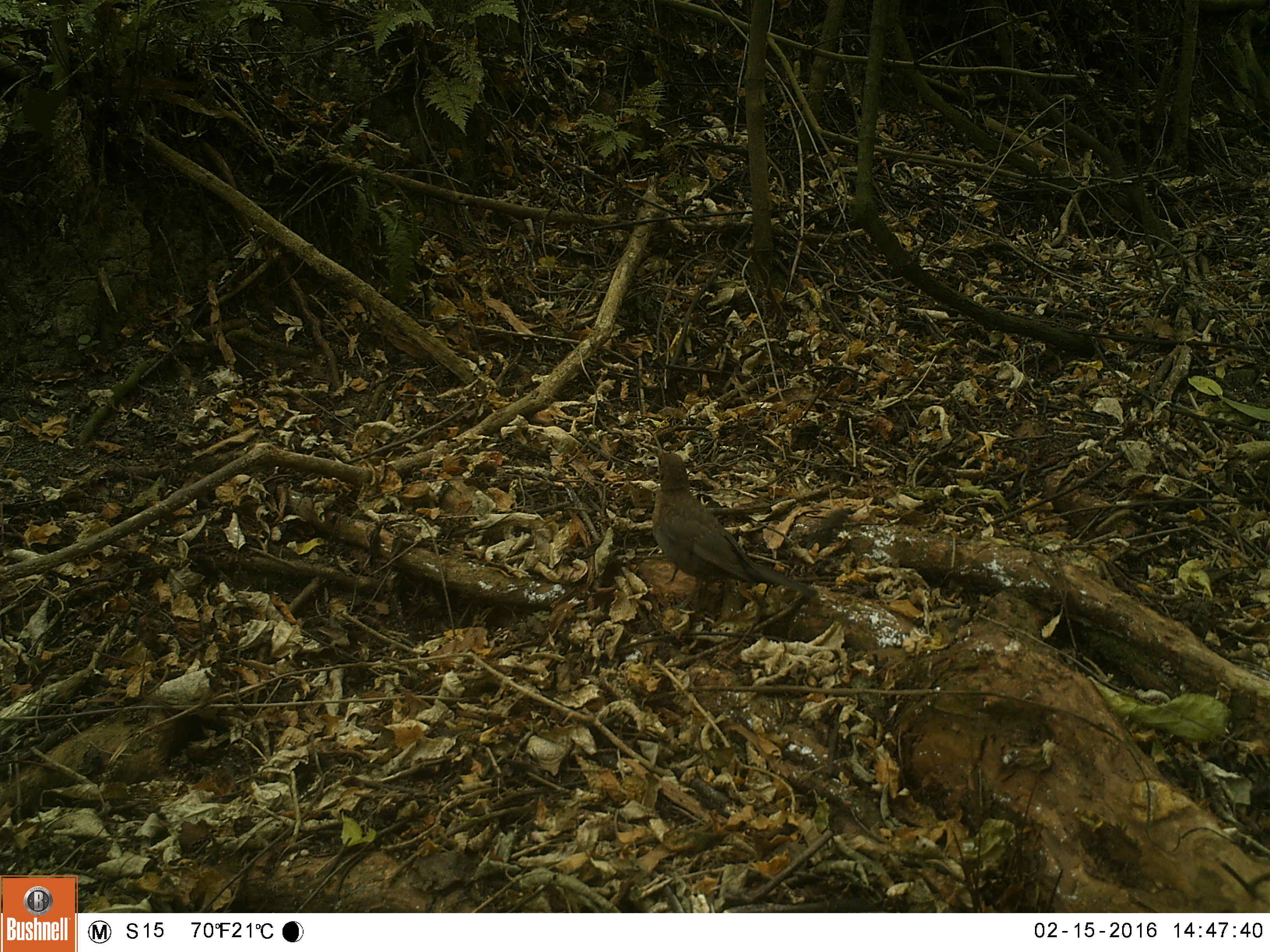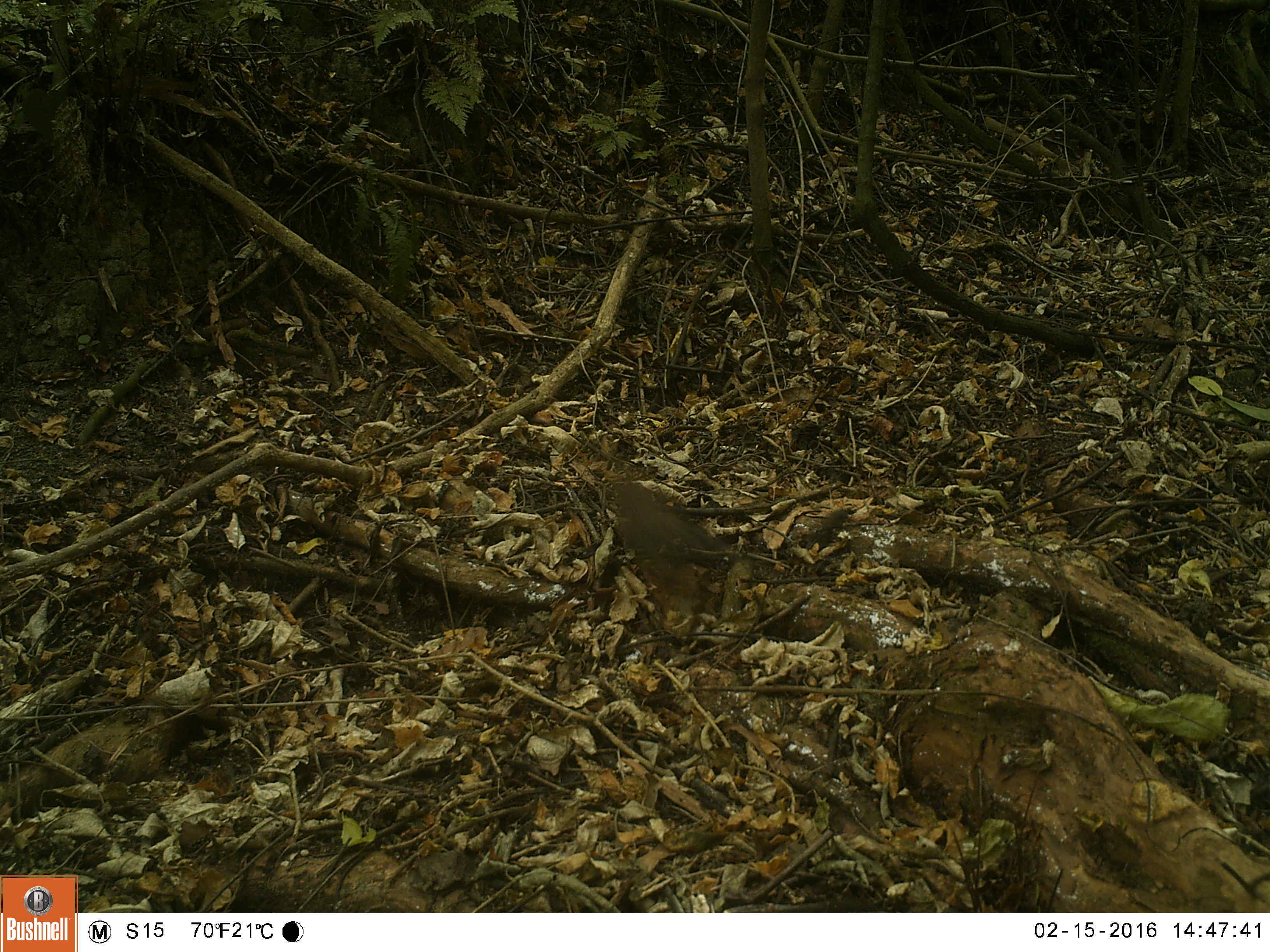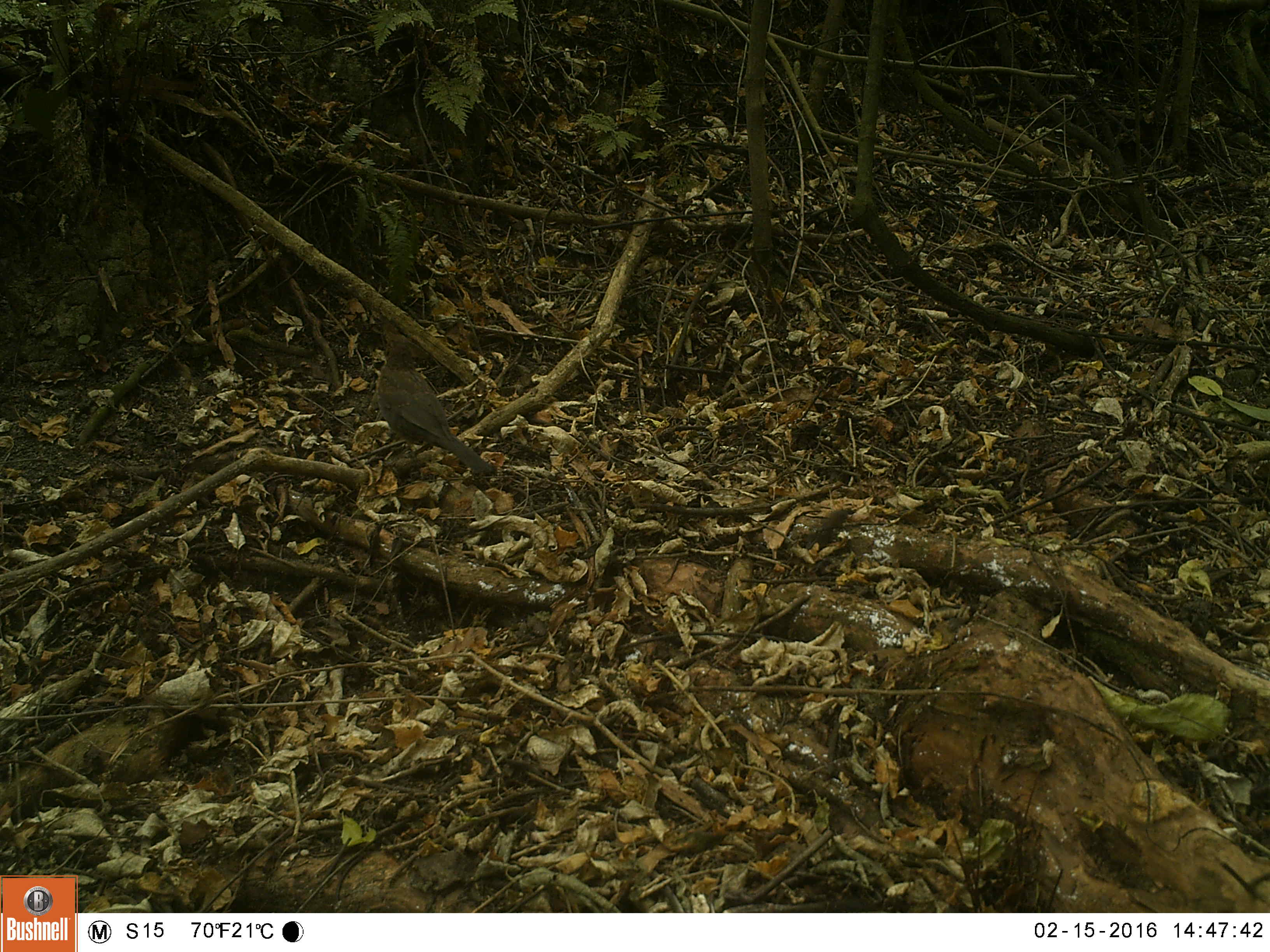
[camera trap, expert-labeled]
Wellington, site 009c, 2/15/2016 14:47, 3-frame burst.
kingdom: Animalia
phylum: Chordata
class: Aves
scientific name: Aves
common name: bird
Bird (Aves).